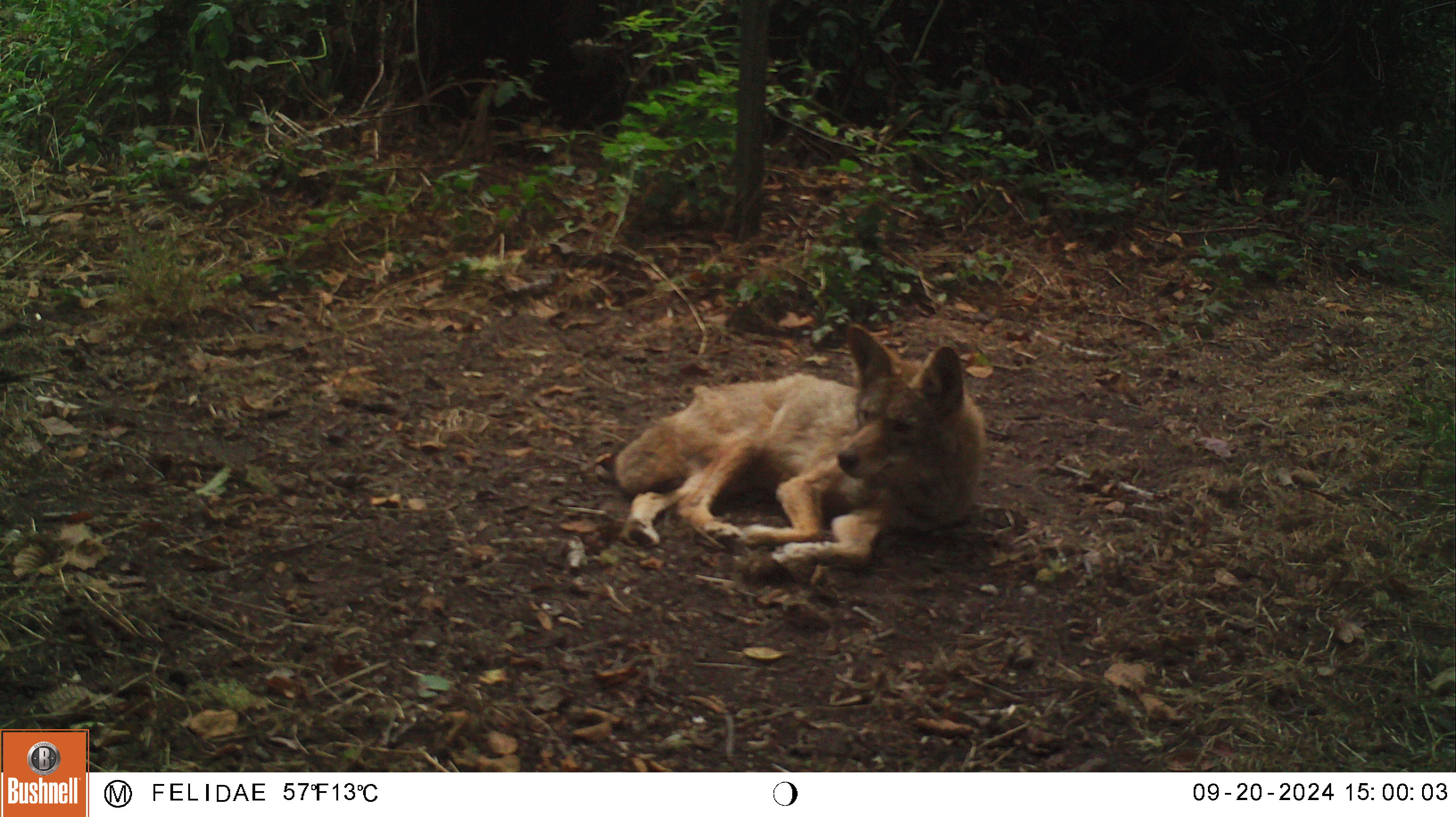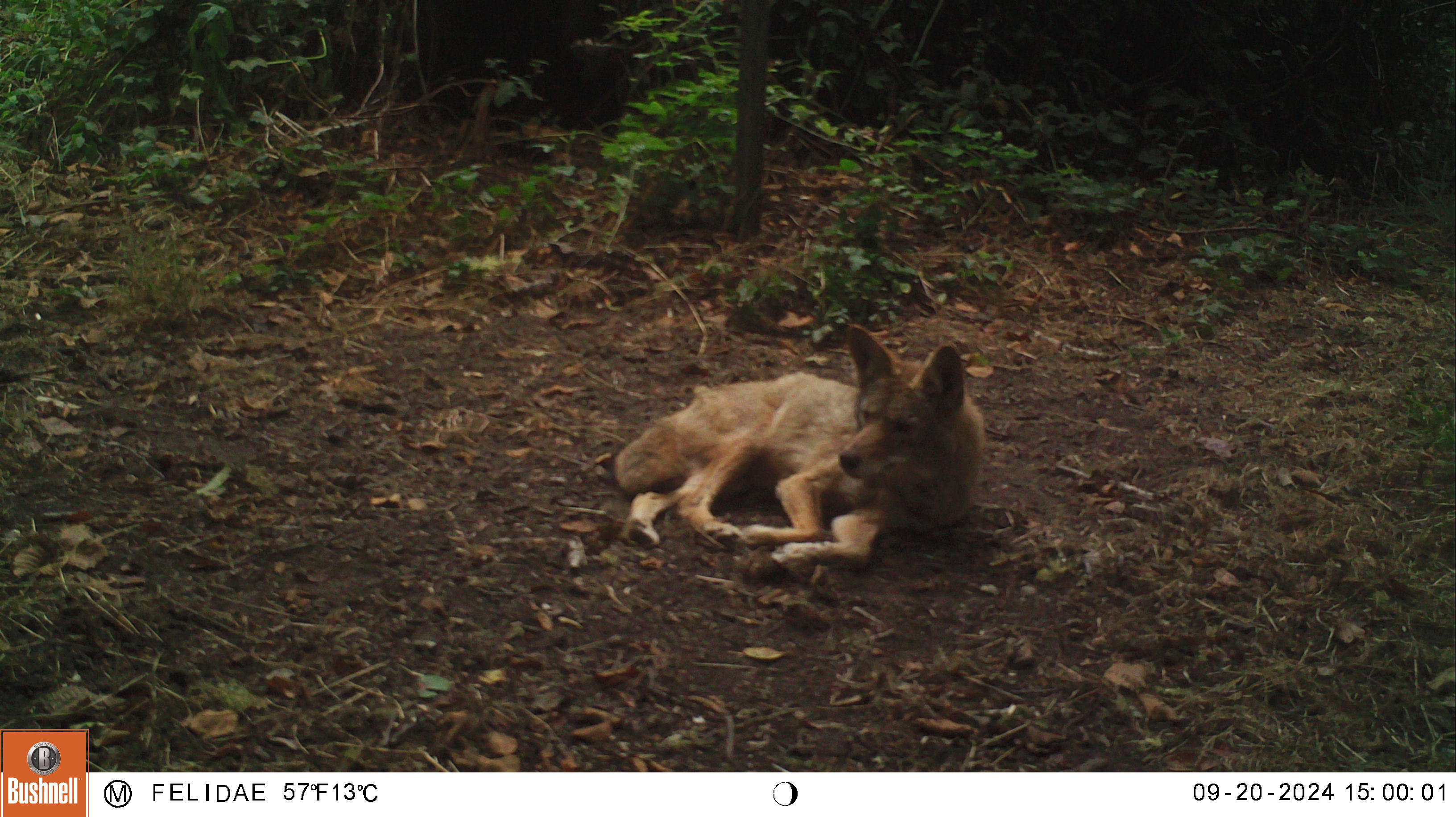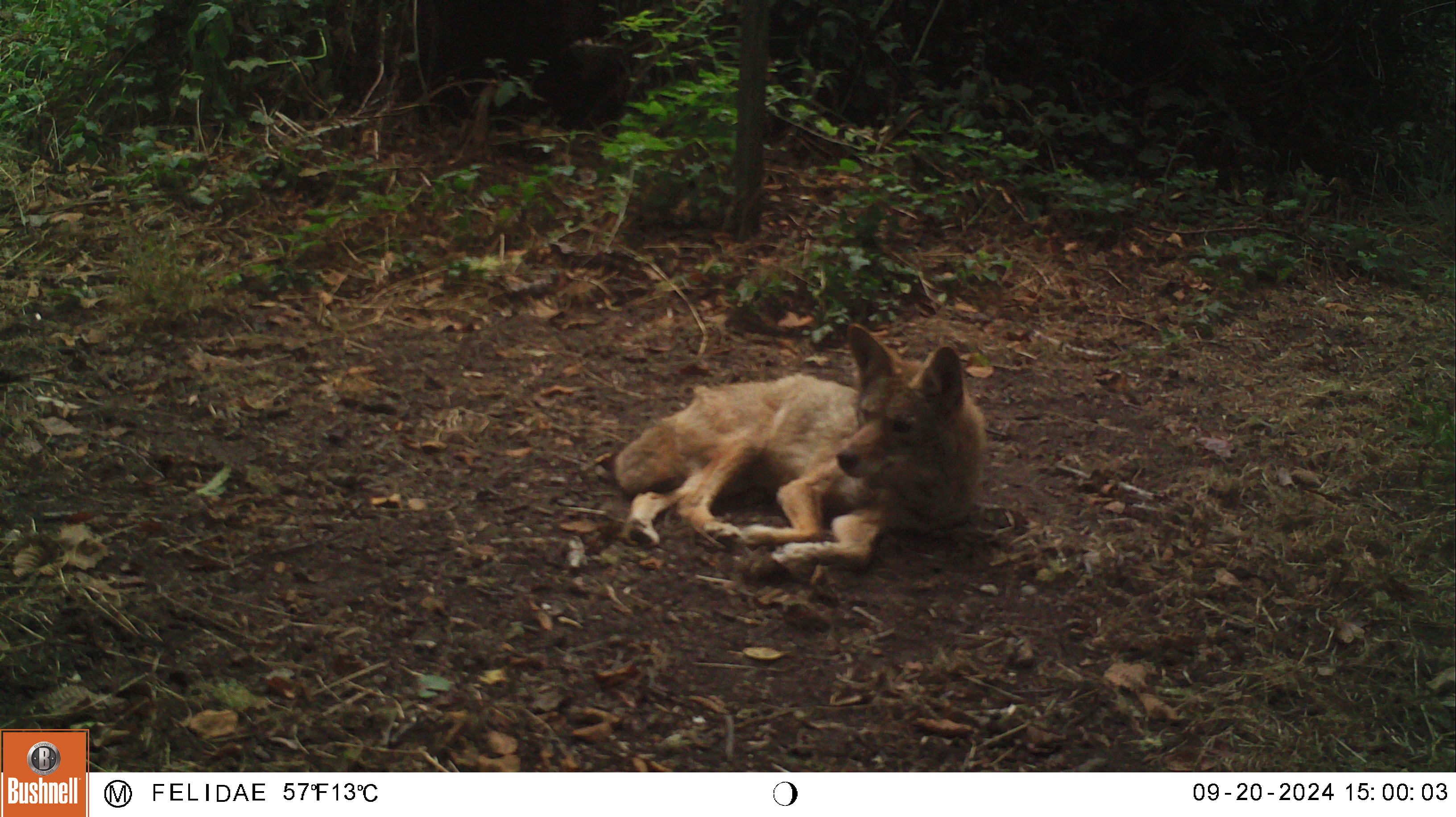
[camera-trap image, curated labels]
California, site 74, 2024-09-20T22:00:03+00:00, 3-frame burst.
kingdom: Animalia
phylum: Chordata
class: Mammalia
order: Carnivora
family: Canidae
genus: Canis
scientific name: Canis latrans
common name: coyote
Coyote (Canis latrans).